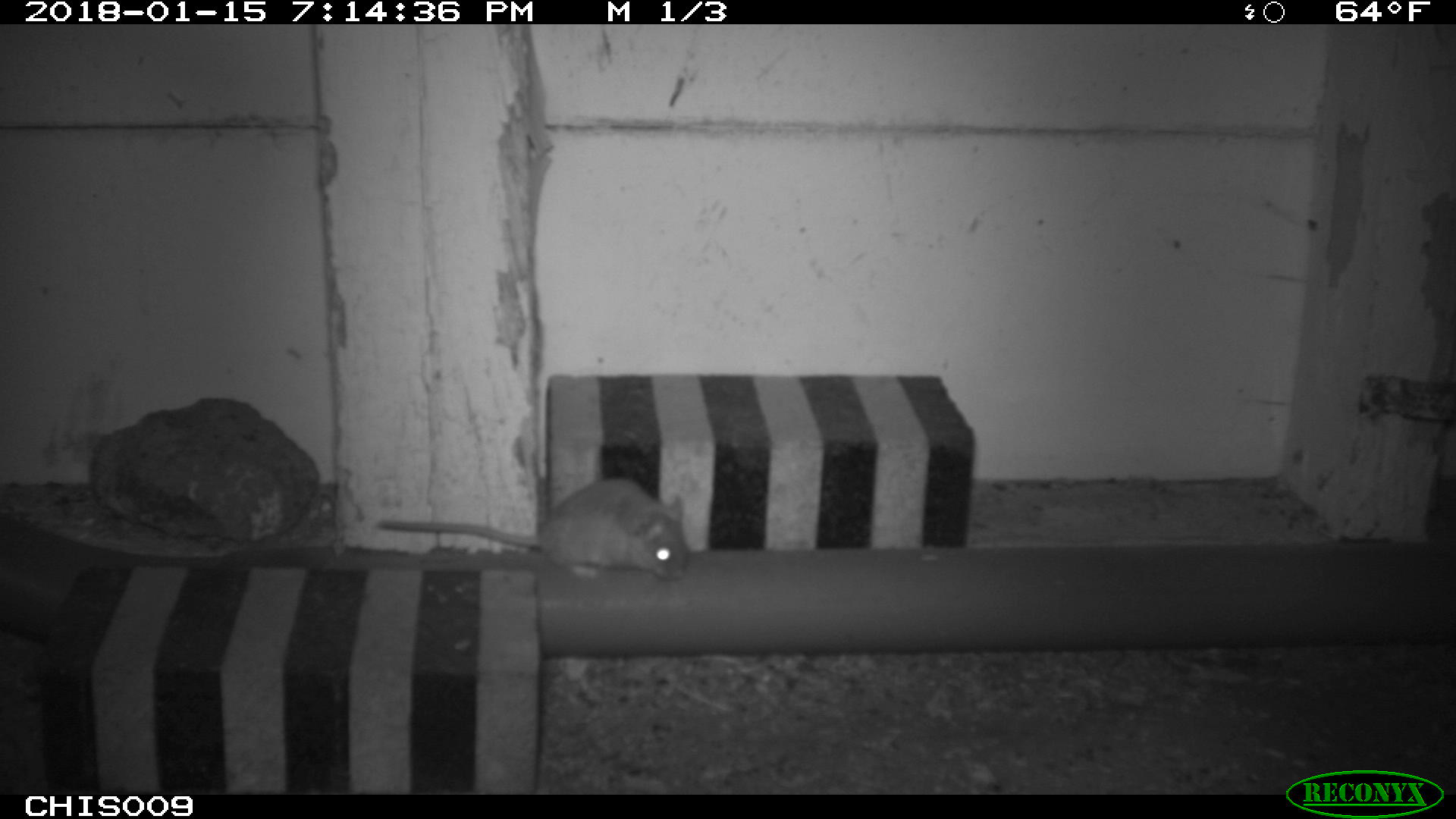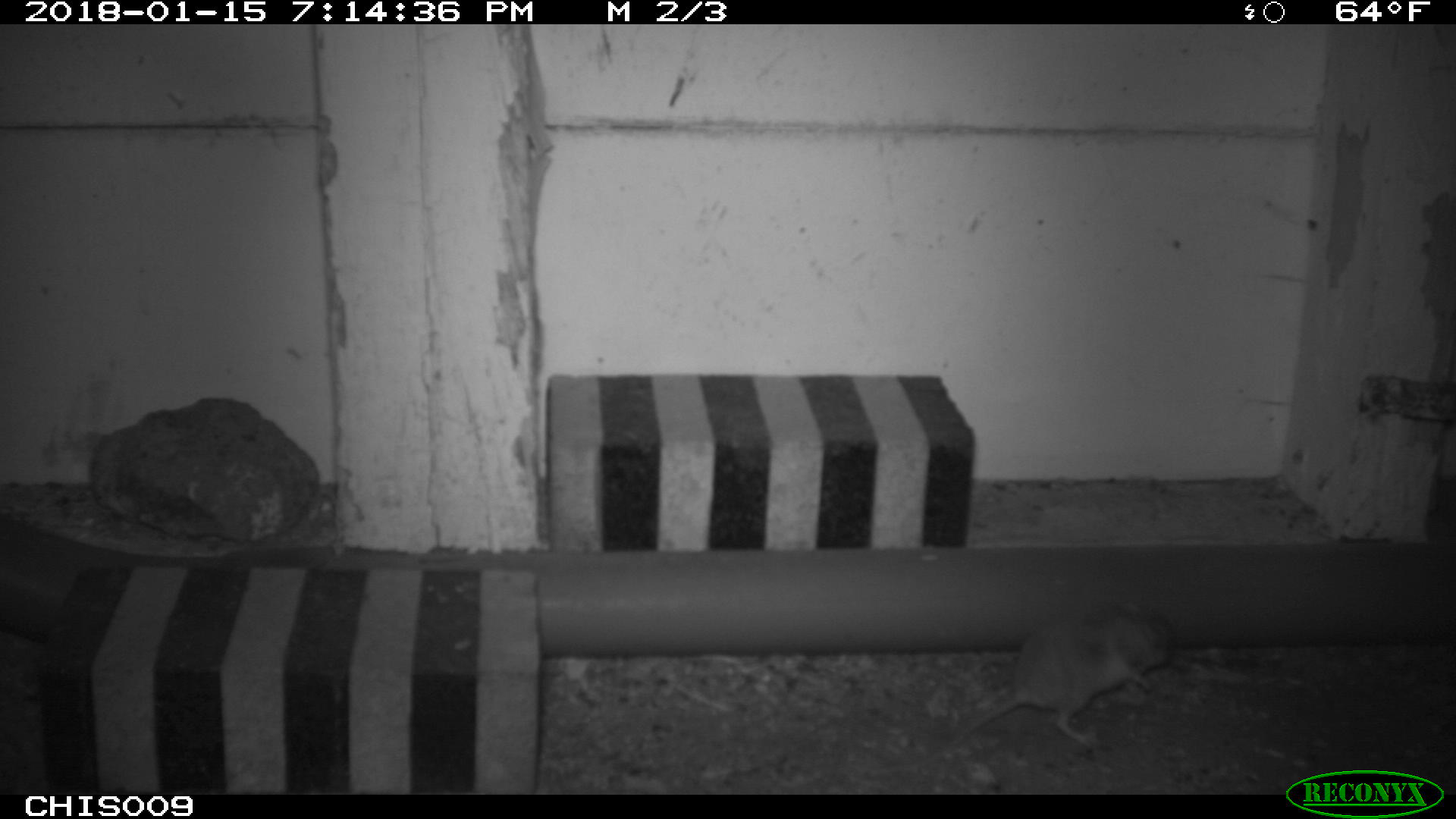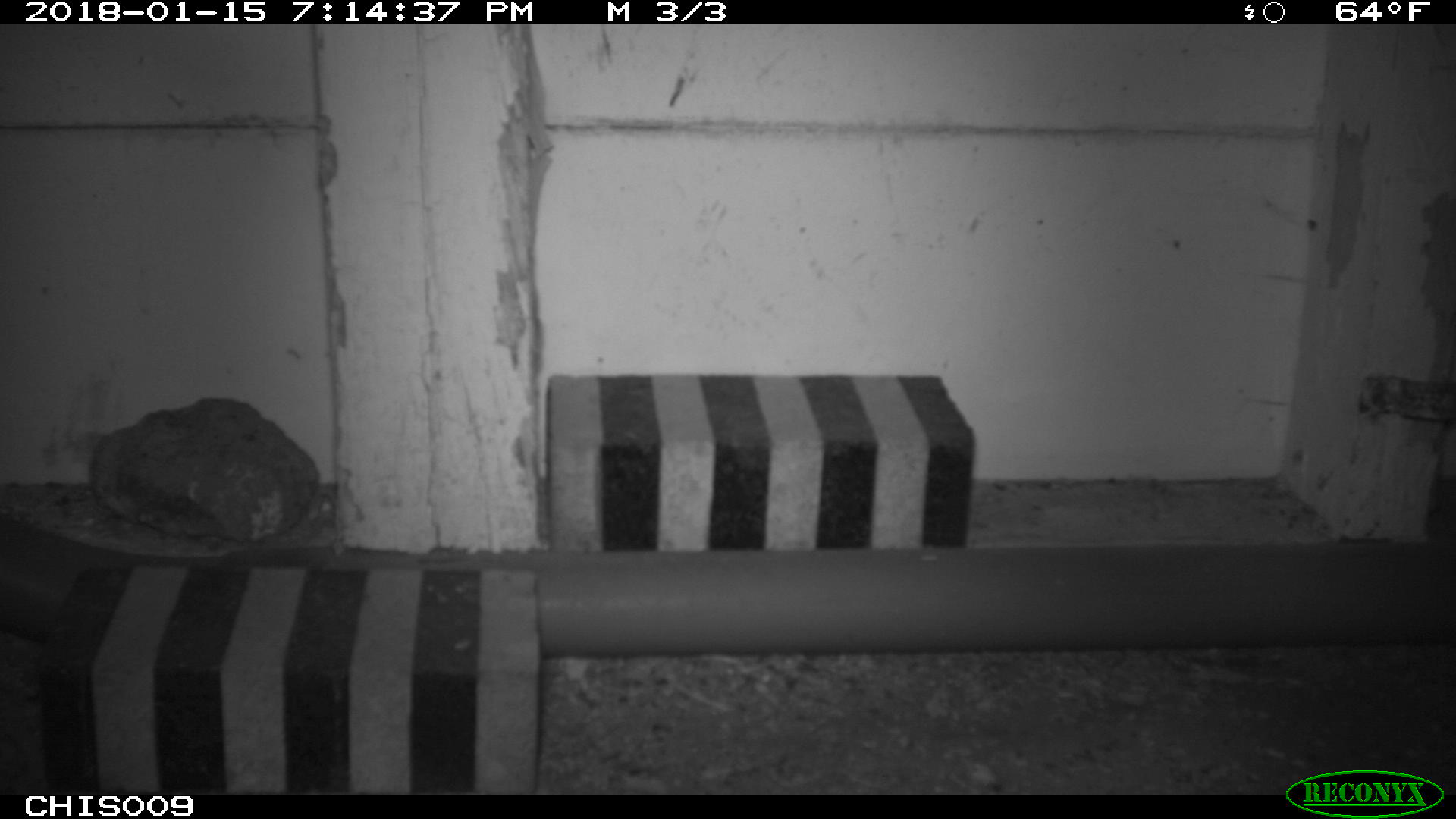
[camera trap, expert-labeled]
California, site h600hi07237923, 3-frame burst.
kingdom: Animalia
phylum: Chordata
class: Mammalia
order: Rodentia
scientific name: Rodentia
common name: rodent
Rodent (Rodentia).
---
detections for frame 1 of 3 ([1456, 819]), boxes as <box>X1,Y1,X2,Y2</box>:
rodent: <box>376,475,689,579</box>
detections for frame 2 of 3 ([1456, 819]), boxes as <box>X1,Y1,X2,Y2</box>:
rodent: <box>868,598,1177,775</box>